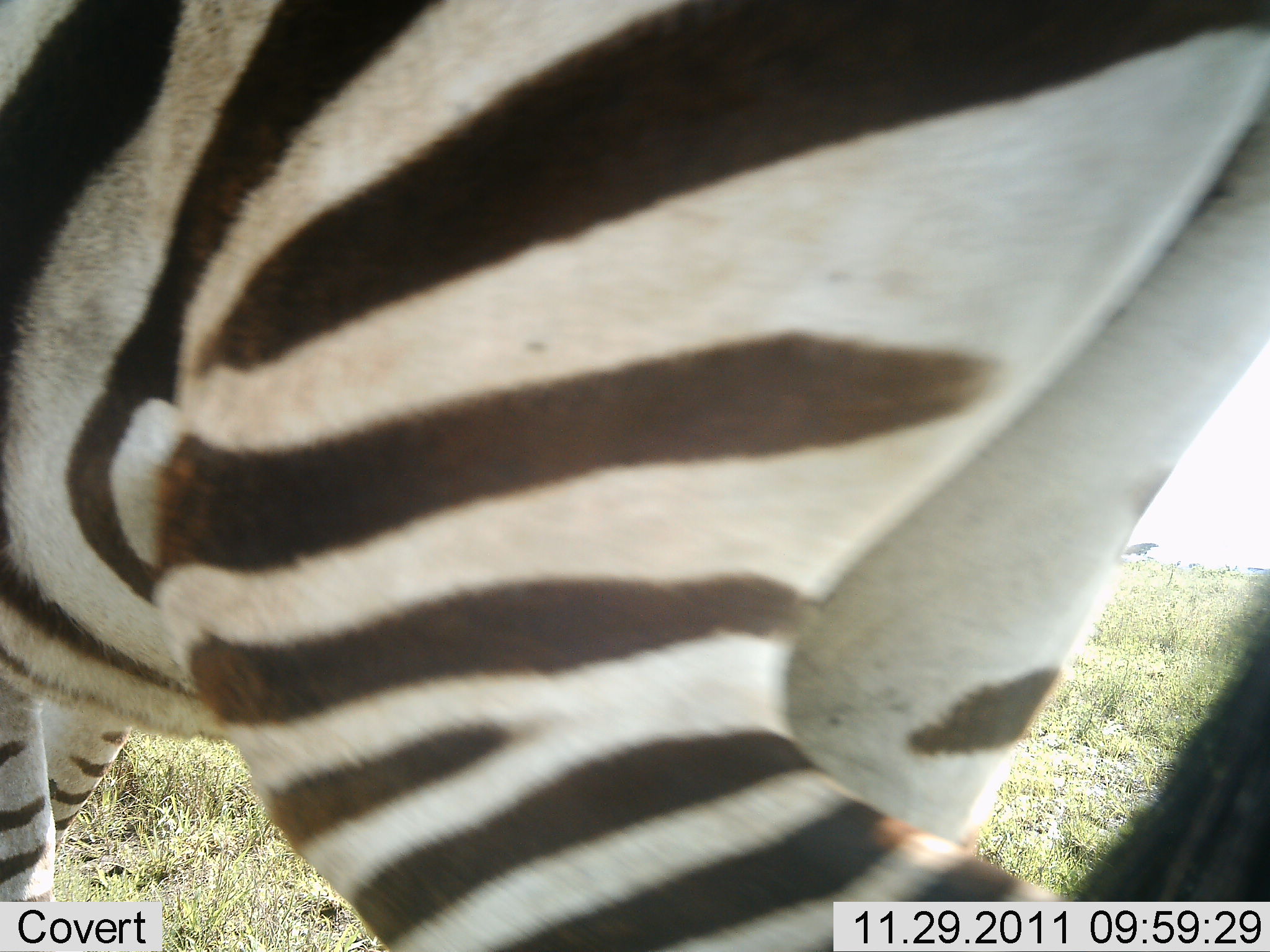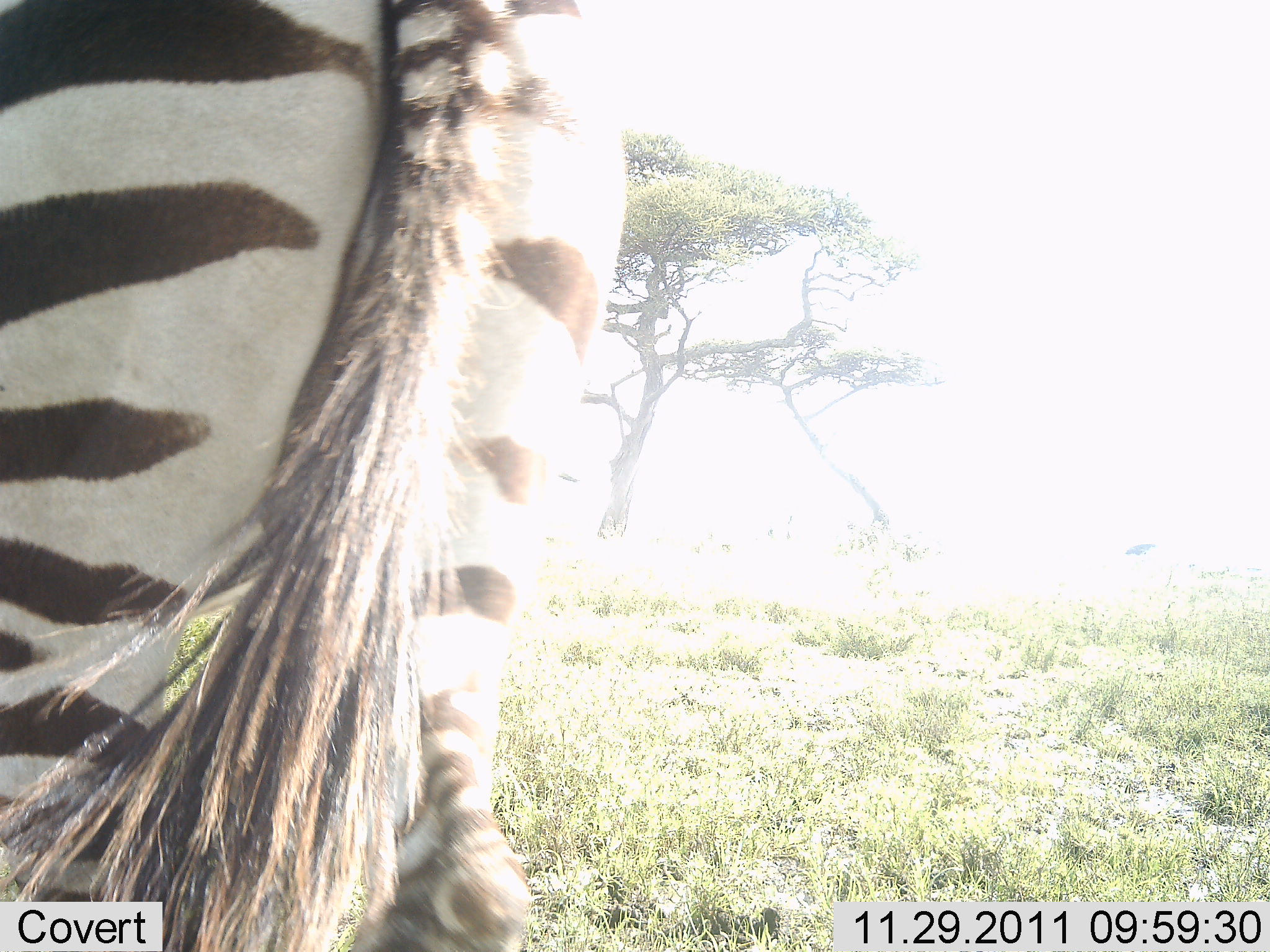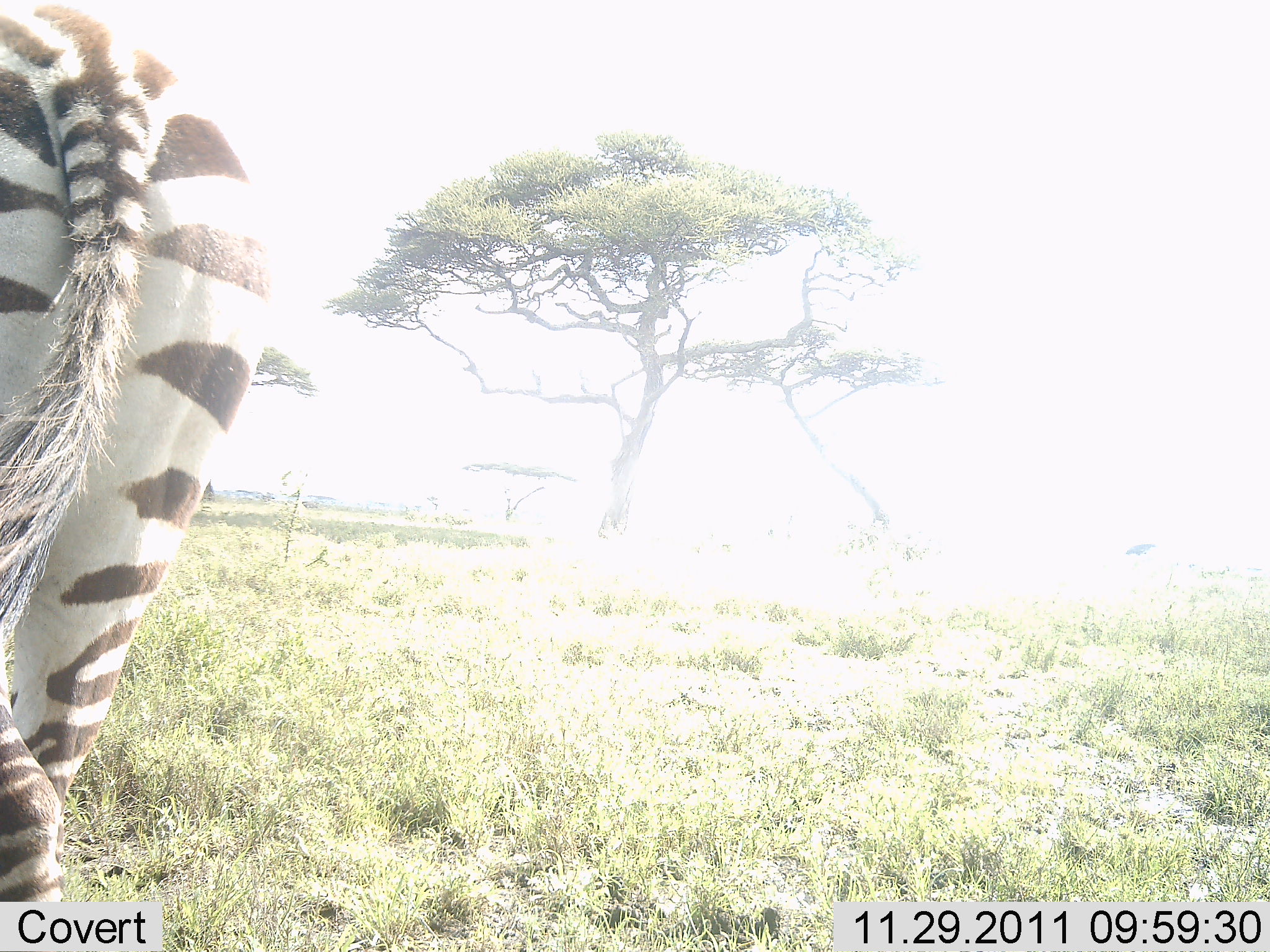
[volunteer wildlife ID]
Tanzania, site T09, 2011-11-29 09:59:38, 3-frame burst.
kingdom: Animalia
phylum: Chordata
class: Mammalia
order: Perissodactyla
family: Equidae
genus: Equus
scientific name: Equus quagga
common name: plains zebra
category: zebra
Zebra (plains zebra) (Equus quagga), count 1. Behavior (volunteer vote fractions): standing 0%, resting 0%, moving 100%, interacting 0%. Young present (vote fraction): 0%. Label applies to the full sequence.